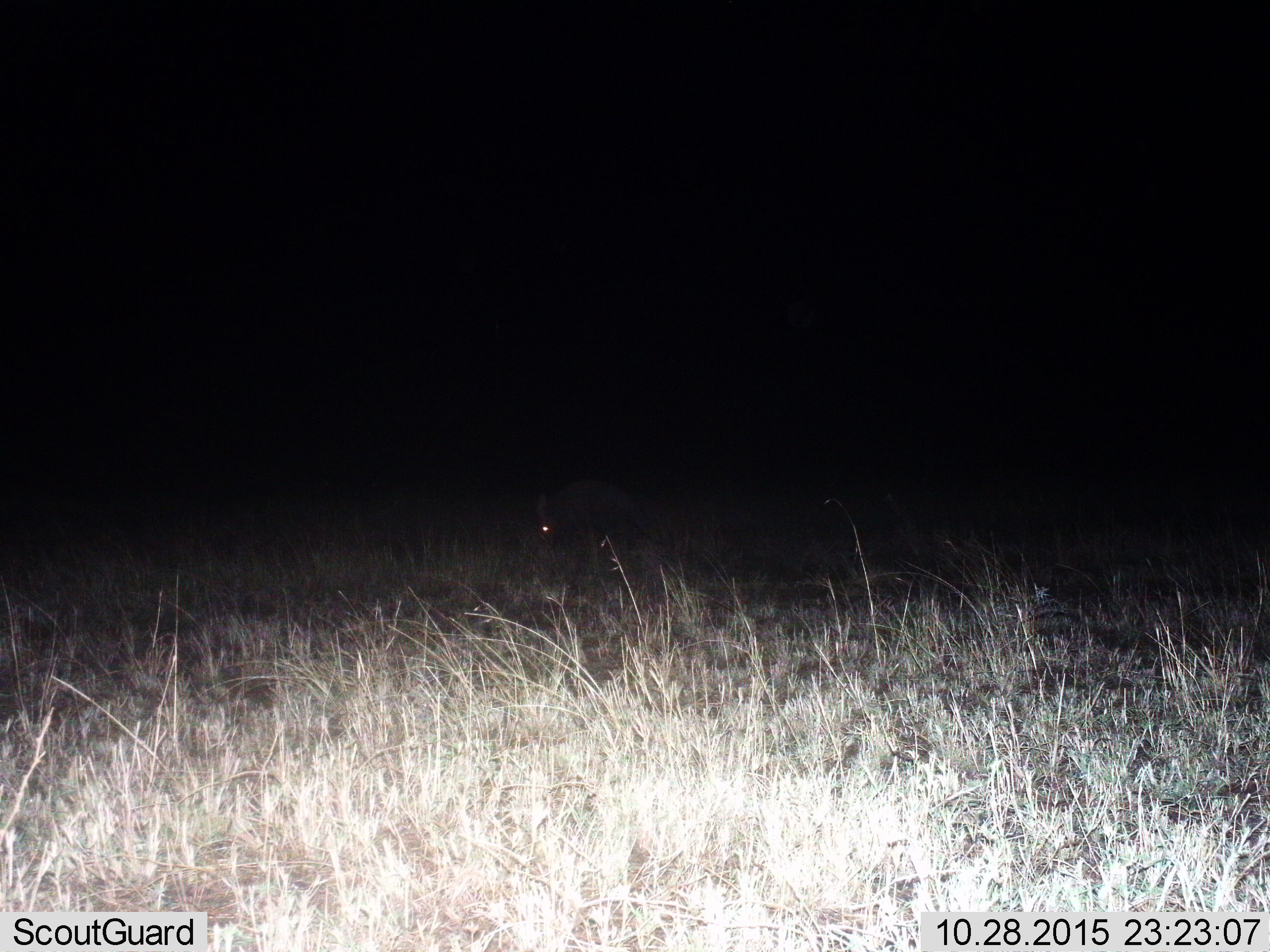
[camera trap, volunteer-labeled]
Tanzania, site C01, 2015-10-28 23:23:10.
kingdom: Animalia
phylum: Chordata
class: Mammalia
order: Tubulidentata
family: Orycteropodidae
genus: Orycteropus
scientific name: Orycteropus afer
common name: aardvark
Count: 1.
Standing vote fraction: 100%.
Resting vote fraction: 0%.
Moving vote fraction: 0%.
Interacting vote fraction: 0%.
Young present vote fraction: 0%.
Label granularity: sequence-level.